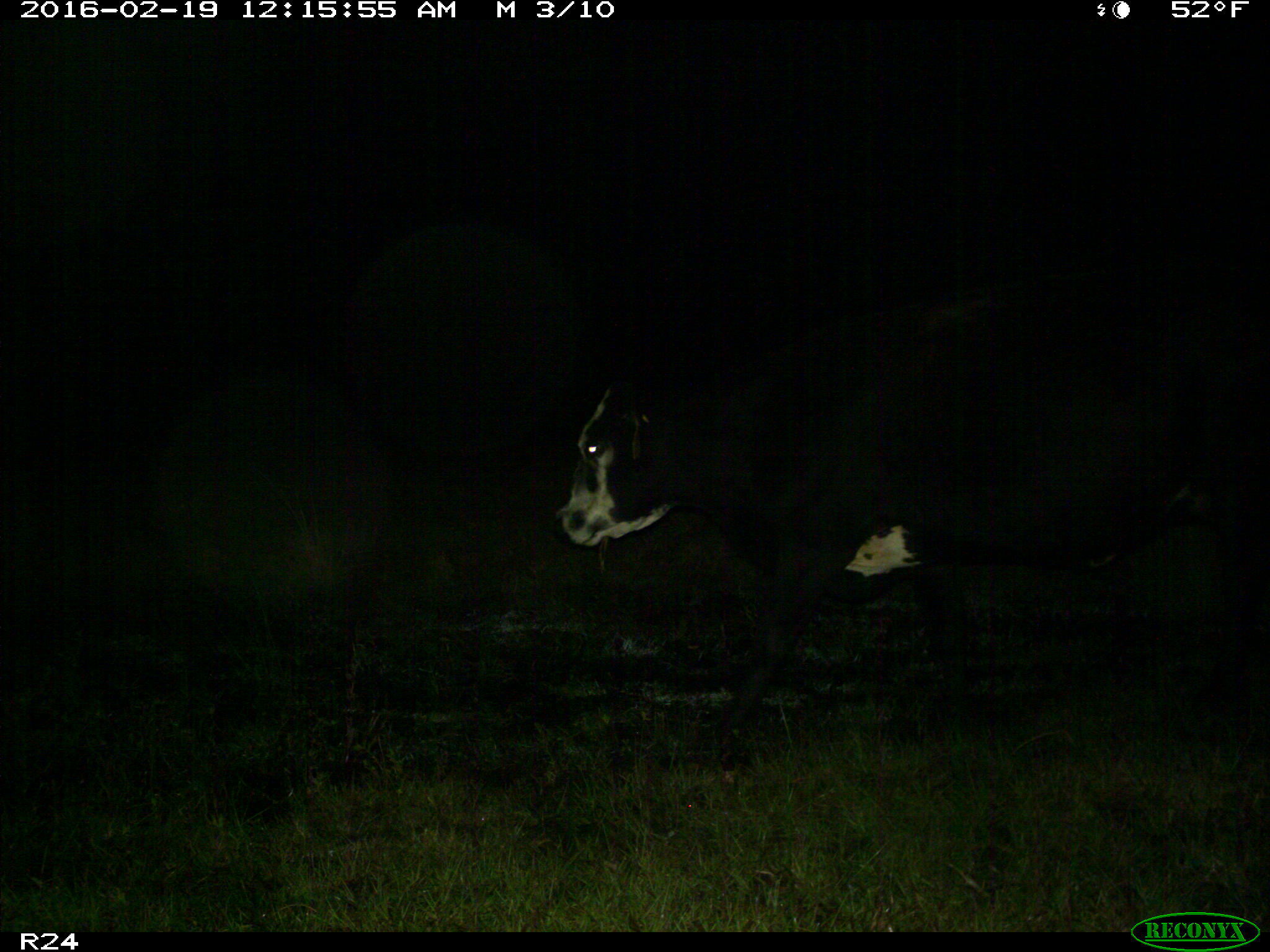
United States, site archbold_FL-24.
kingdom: Animalia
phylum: Chordata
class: Mammalia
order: Artiodactyla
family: Bovidae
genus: Bos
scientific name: Bos taurus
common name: domestic cow